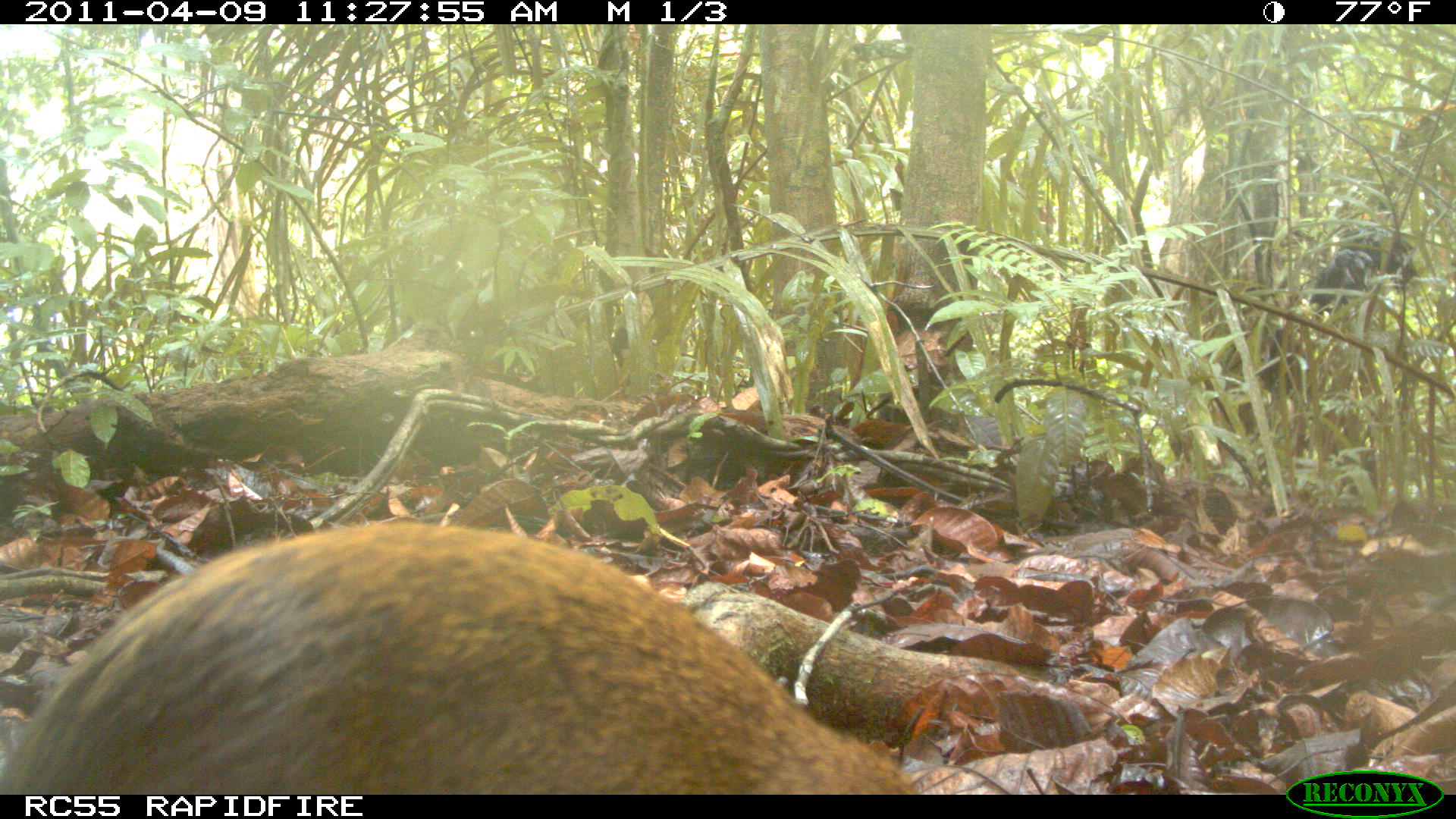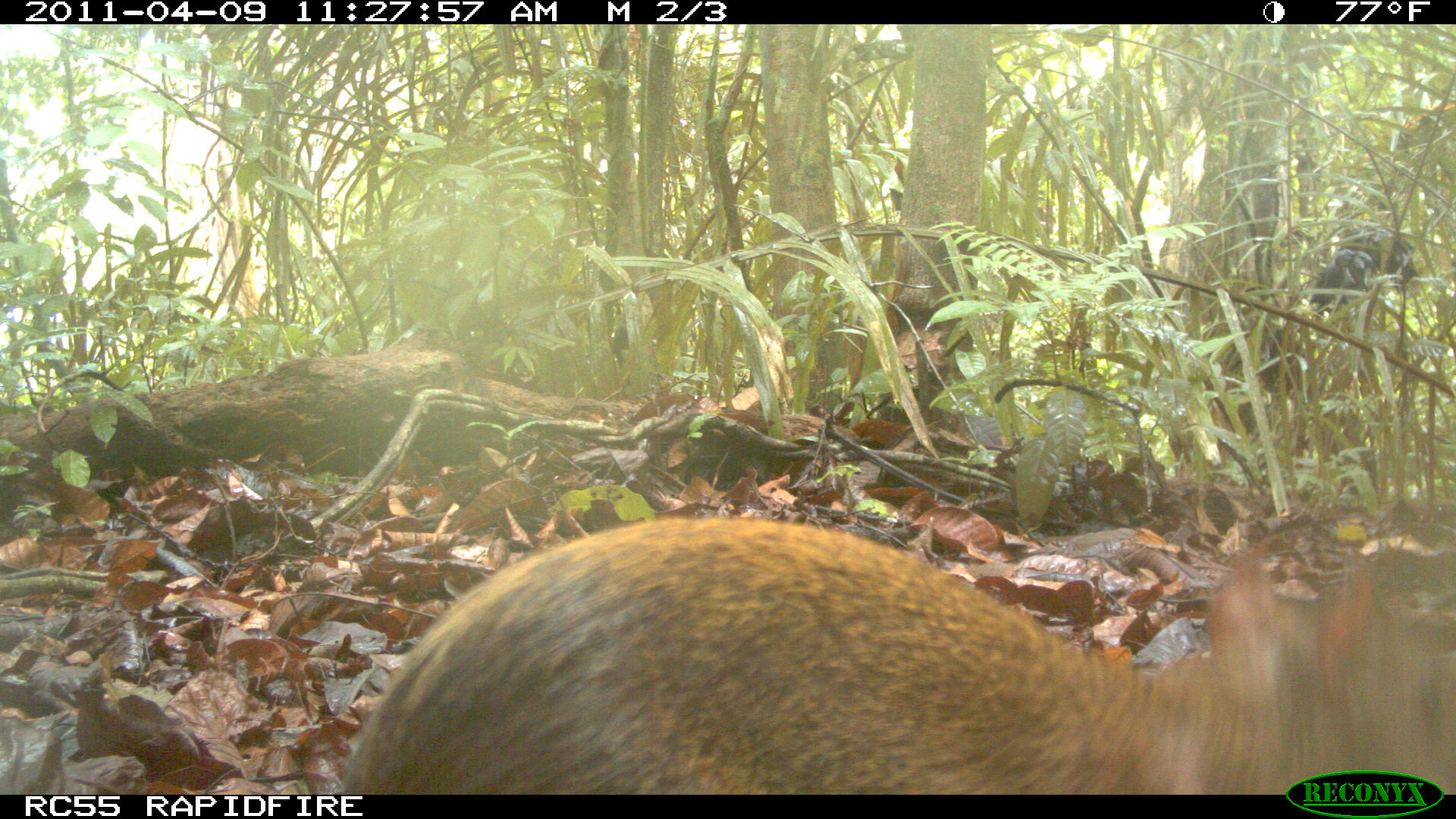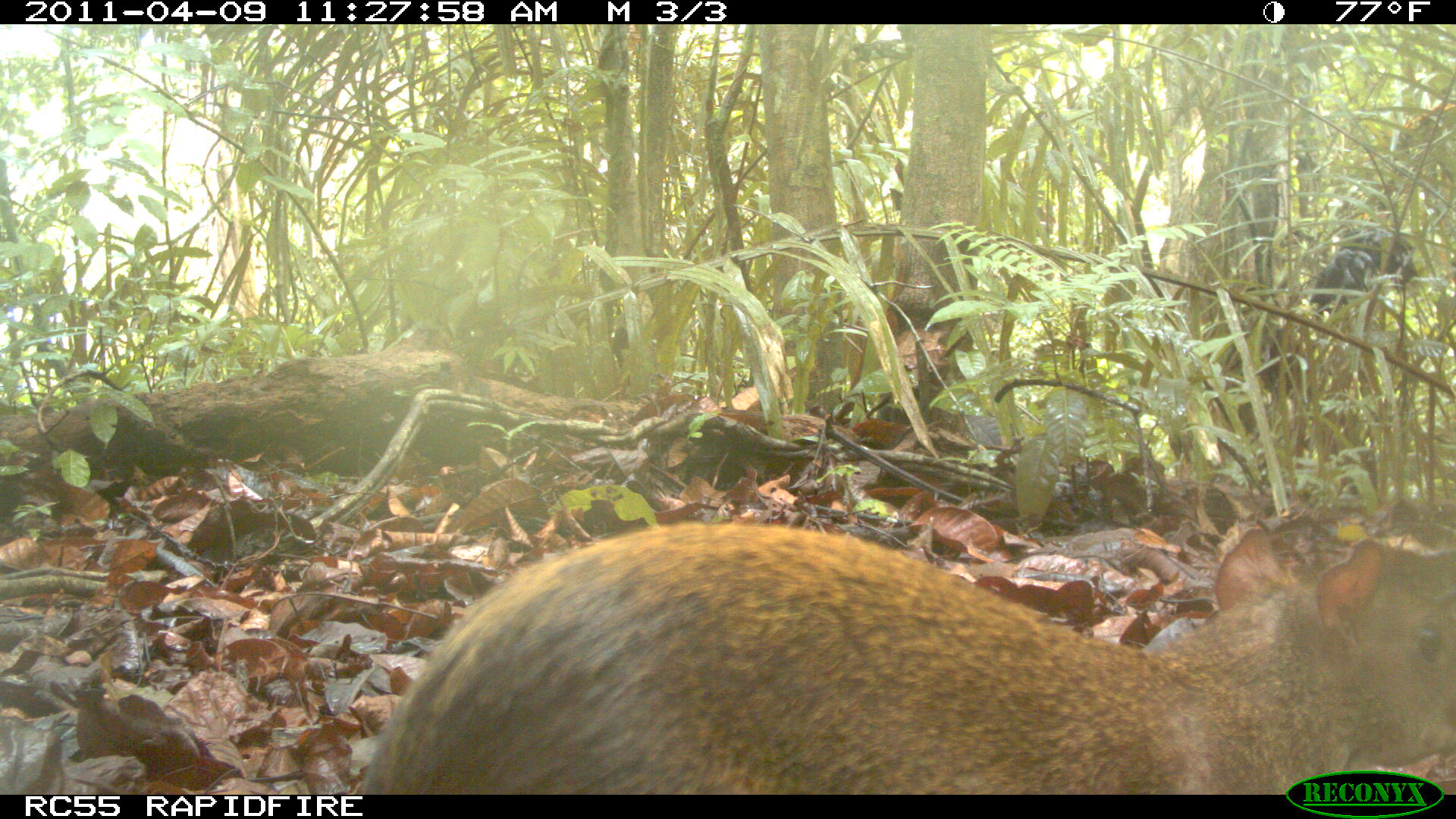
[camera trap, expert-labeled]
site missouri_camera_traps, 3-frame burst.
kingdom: Animalia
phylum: Chordata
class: Mammalia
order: Rodentia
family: Dasyproctidae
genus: Dasyprocta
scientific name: Dasyprocta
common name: agouti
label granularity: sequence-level